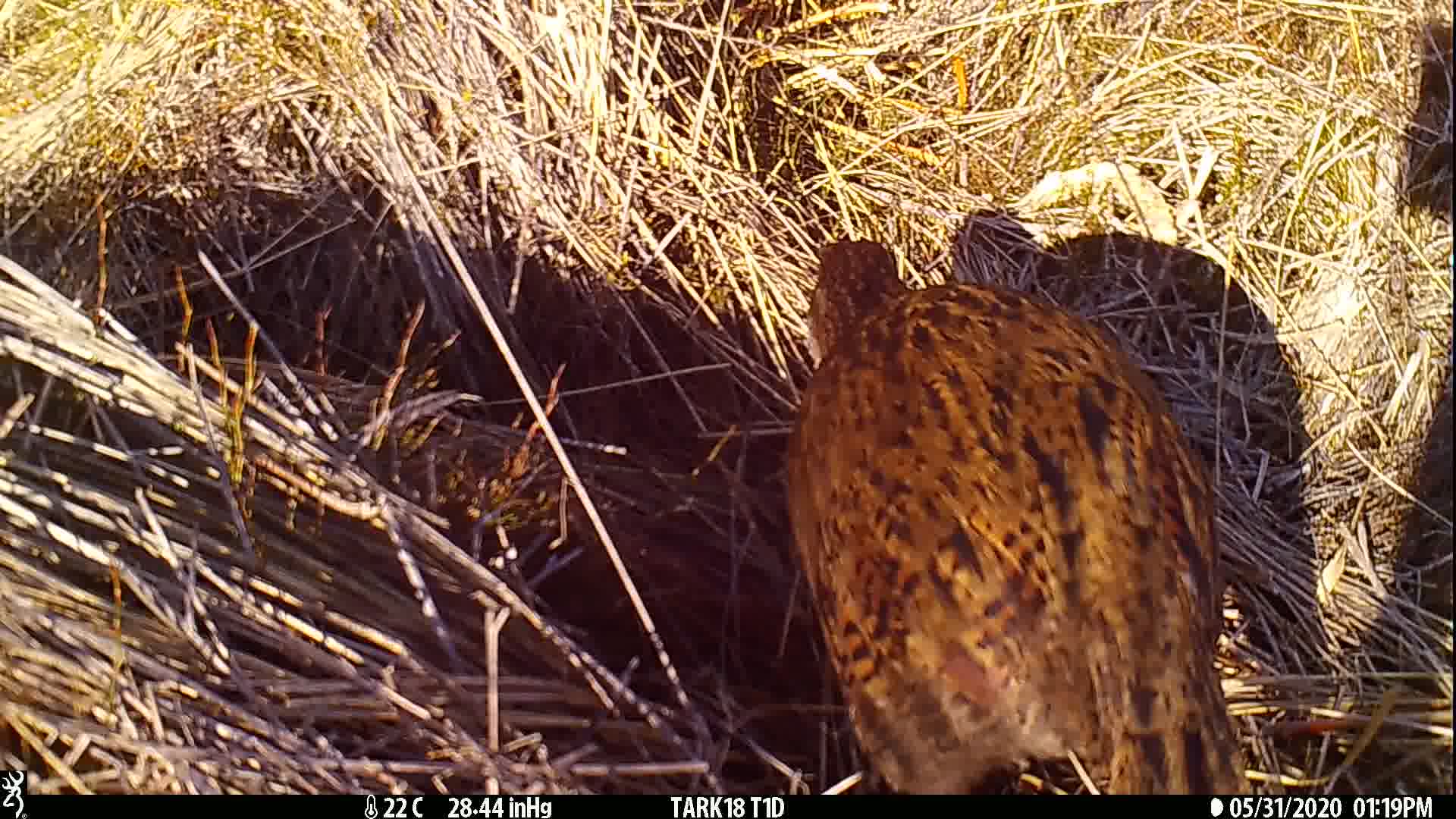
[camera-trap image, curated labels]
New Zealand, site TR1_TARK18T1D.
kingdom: Animalia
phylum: Chordata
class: Aves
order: Gruiformes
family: Rallidae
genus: Gallirallus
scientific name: Gallirallus australis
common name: weka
Weka (Gallirallus australis).